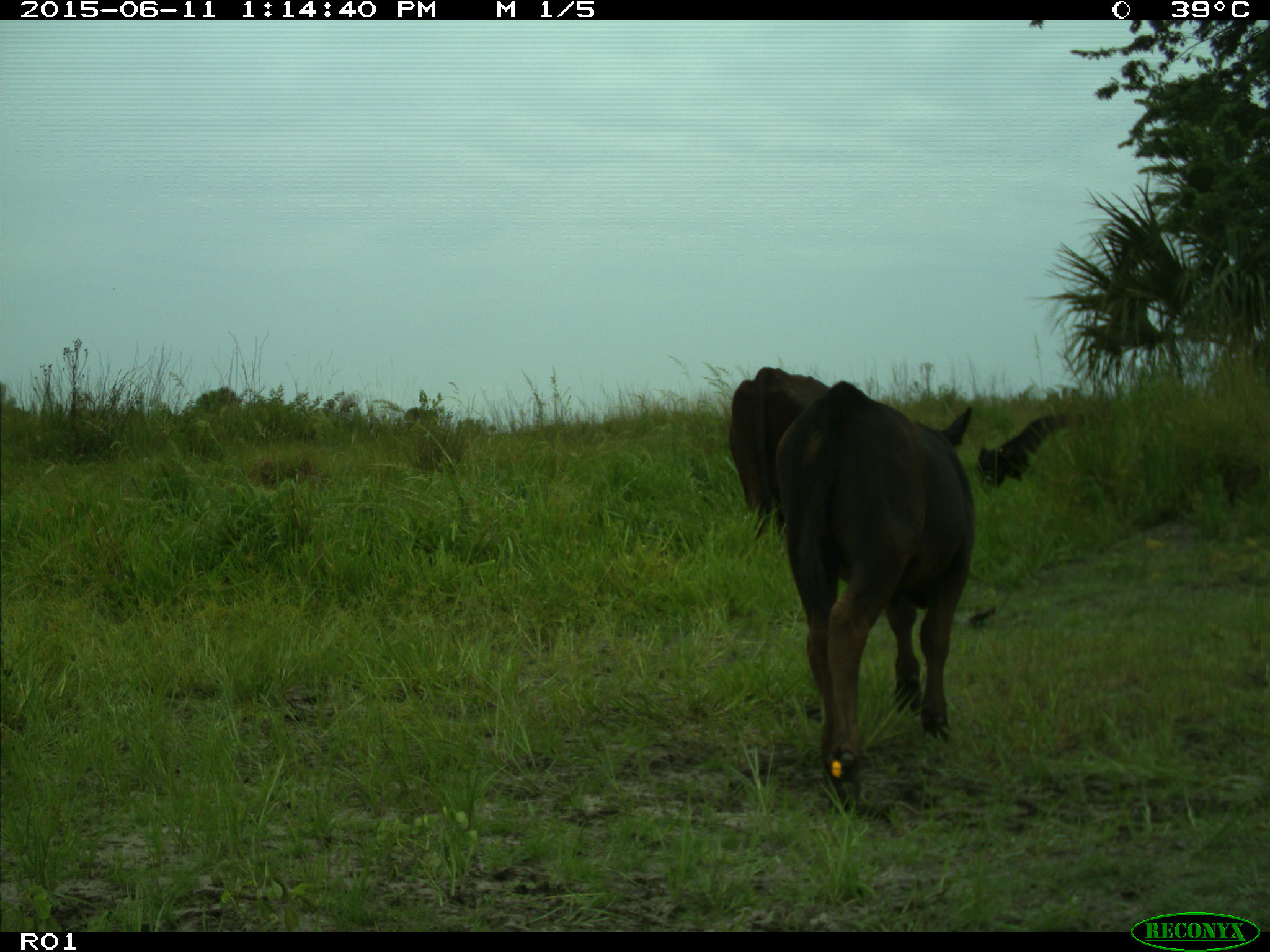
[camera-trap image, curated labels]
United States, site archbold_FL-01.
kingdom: Animalia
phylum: Chordata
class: Mammalia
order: Artiodactyla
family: Bovidae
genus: Bos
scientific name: Bos taurus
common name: domestic cow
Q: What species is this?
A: Bos taurus (domestic cow).